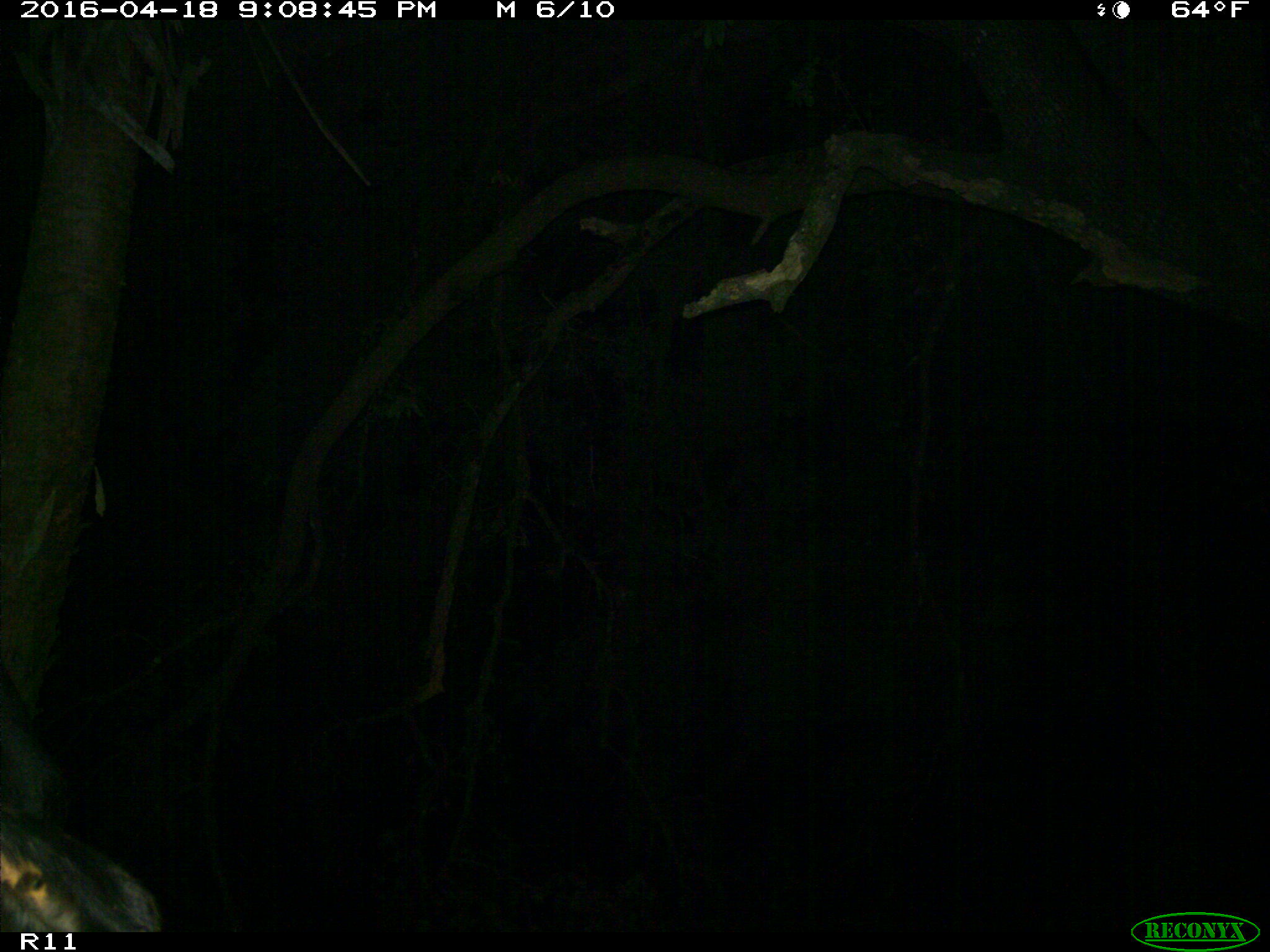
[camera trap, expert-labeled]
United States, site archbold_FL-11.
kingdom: Animalia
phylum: Chordata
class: Mammalia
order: Artiodactyla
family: Bovidae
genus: Bos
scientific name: Bos taurus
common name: domestic cow